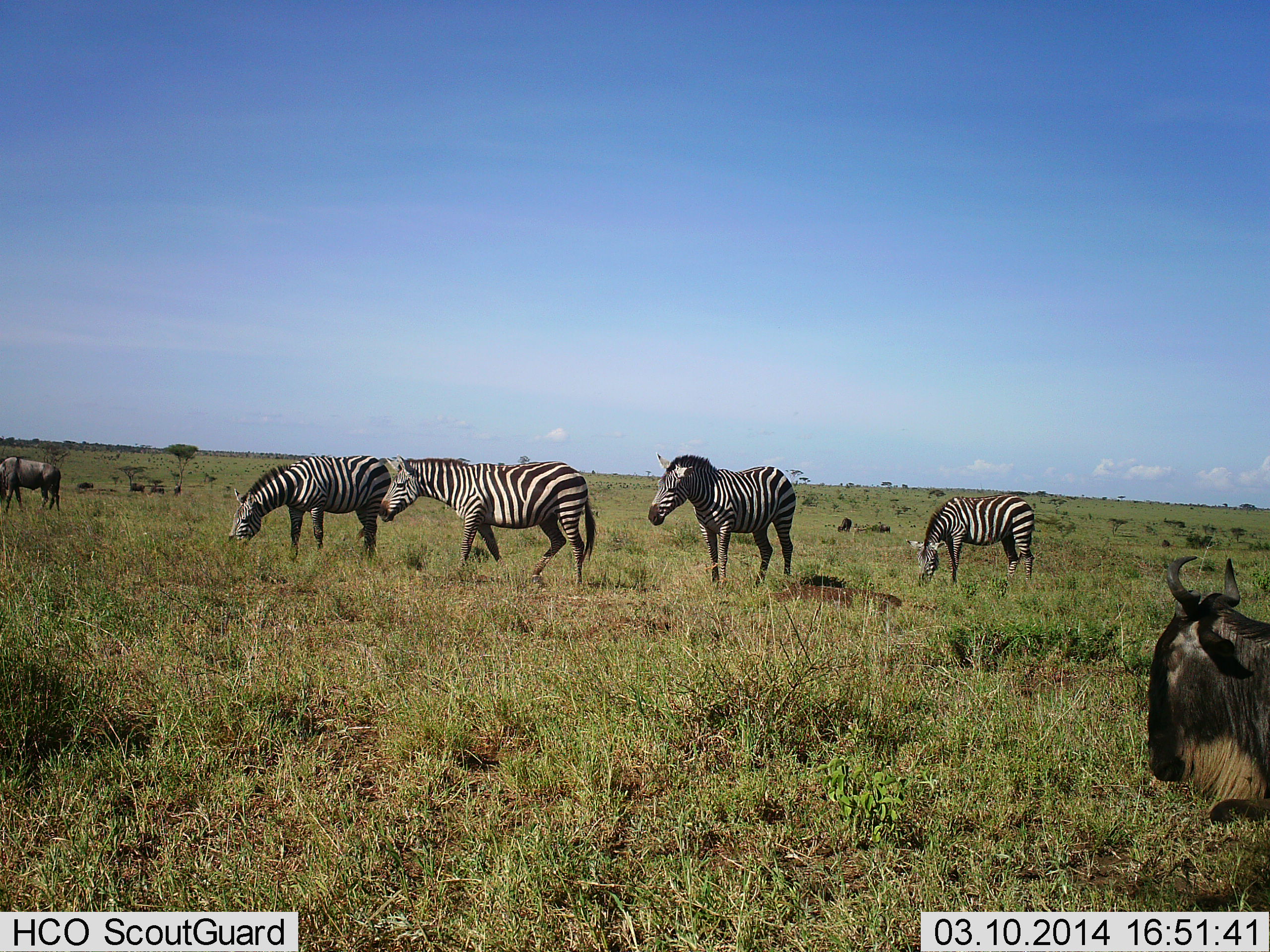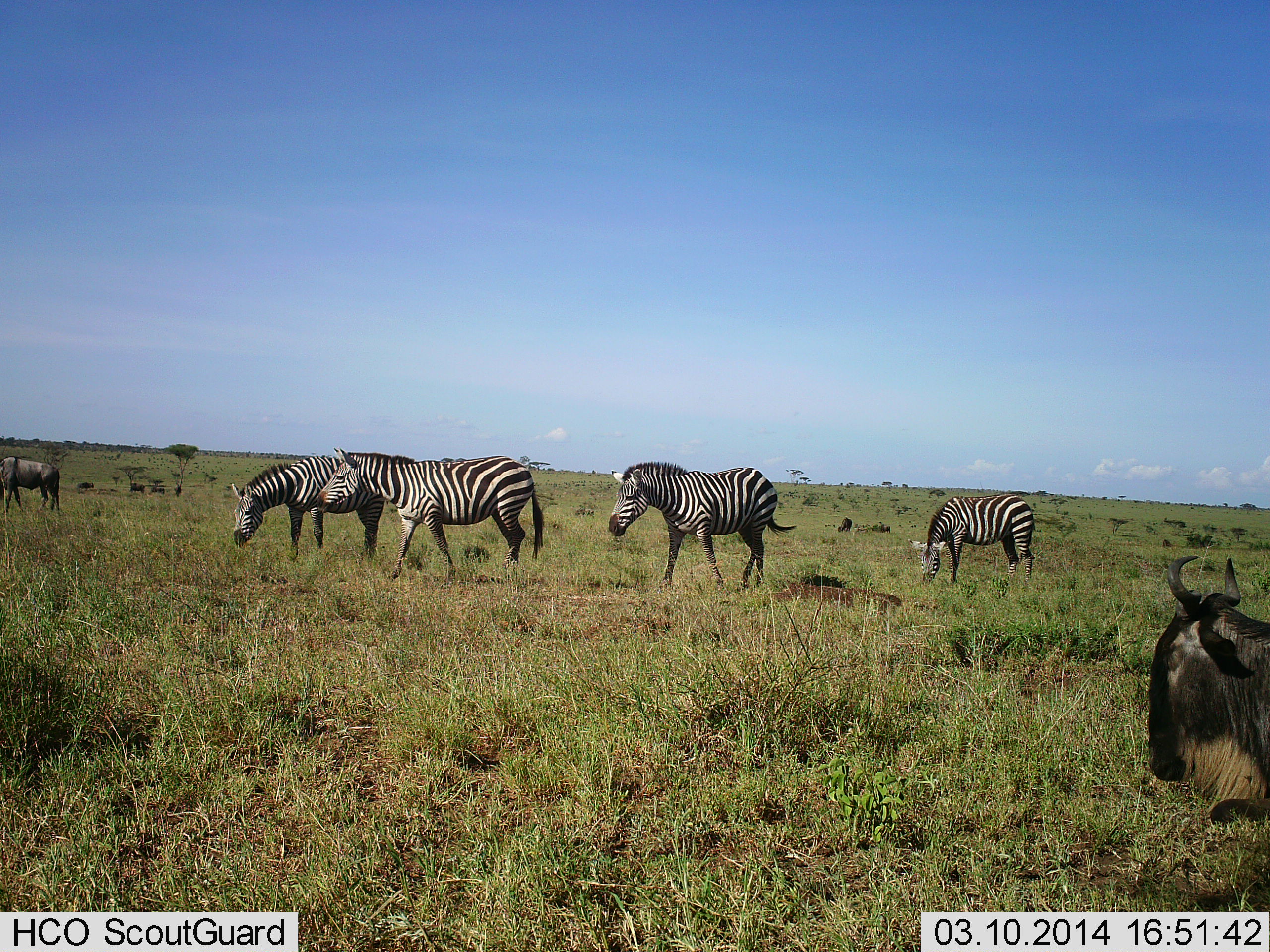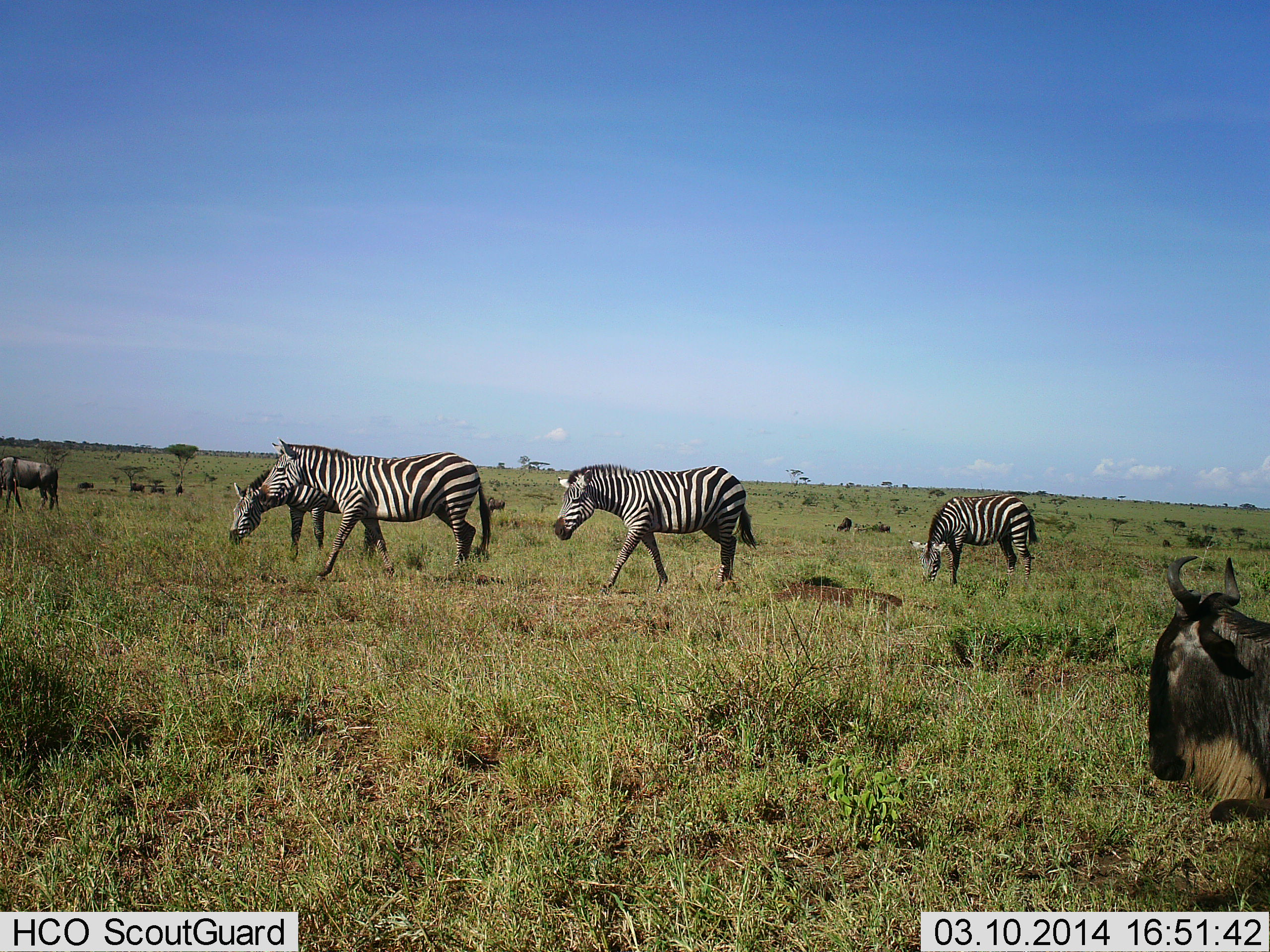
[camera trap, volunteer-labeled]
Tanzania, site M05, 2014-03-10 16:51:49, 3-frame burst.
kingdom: Animalia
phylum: Chordata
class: Mammalia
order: Artiodactyla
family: Bovidae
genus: Connochaetes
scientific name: Connochaetes taurinus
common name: blue wildebeest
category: wildebeest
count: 2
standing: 80%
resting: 80%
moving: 0%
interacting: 0%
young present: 10%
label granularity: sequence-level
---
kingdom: Animalia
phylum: Chordata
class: Mammalia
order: Perissodactyla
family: Equidae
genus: Equus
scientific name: Equus quagga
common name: plains zebra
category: zebra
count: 4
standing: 0%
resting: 0%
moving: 100%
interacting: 0%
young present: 0%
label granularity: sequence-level